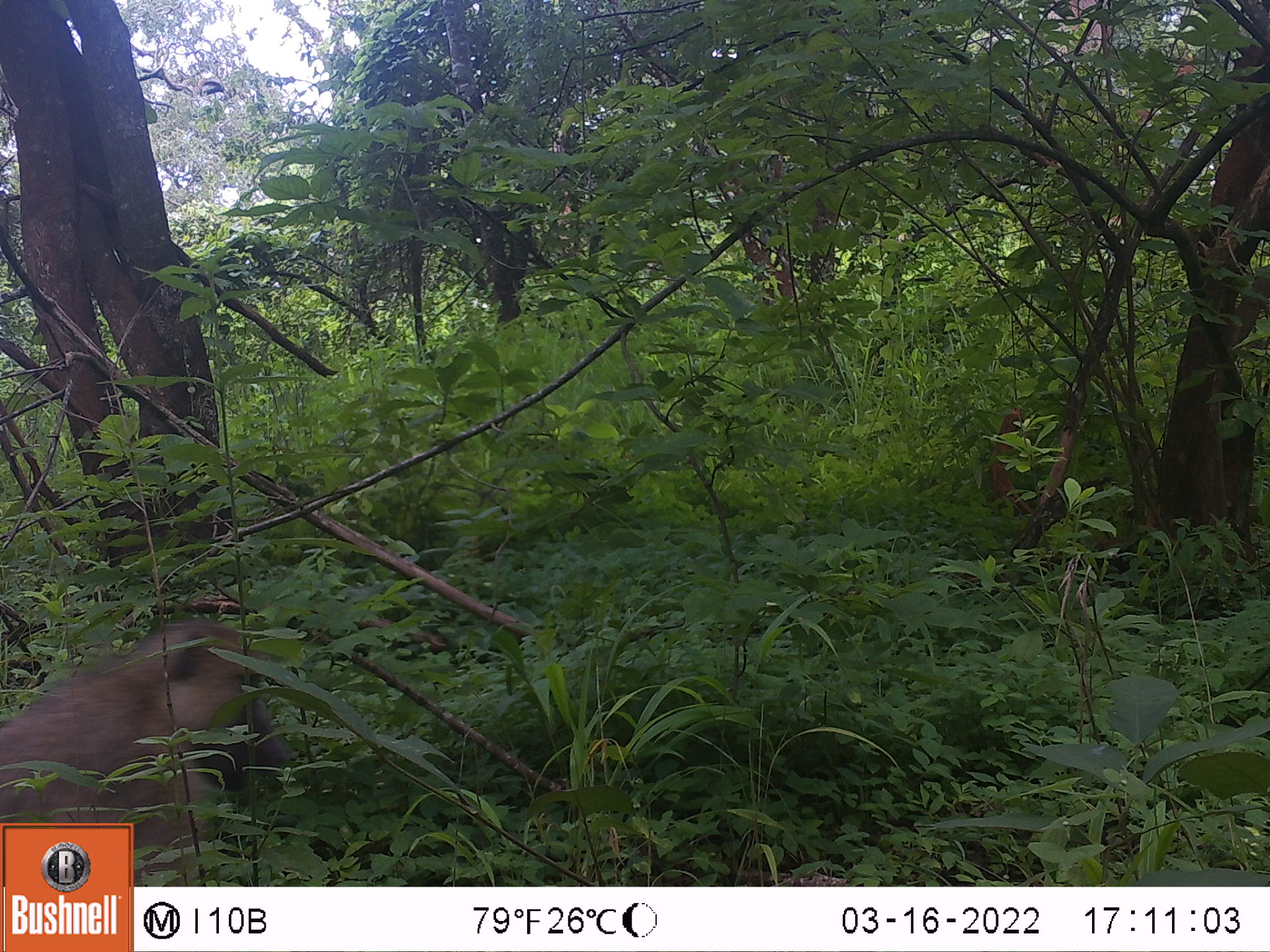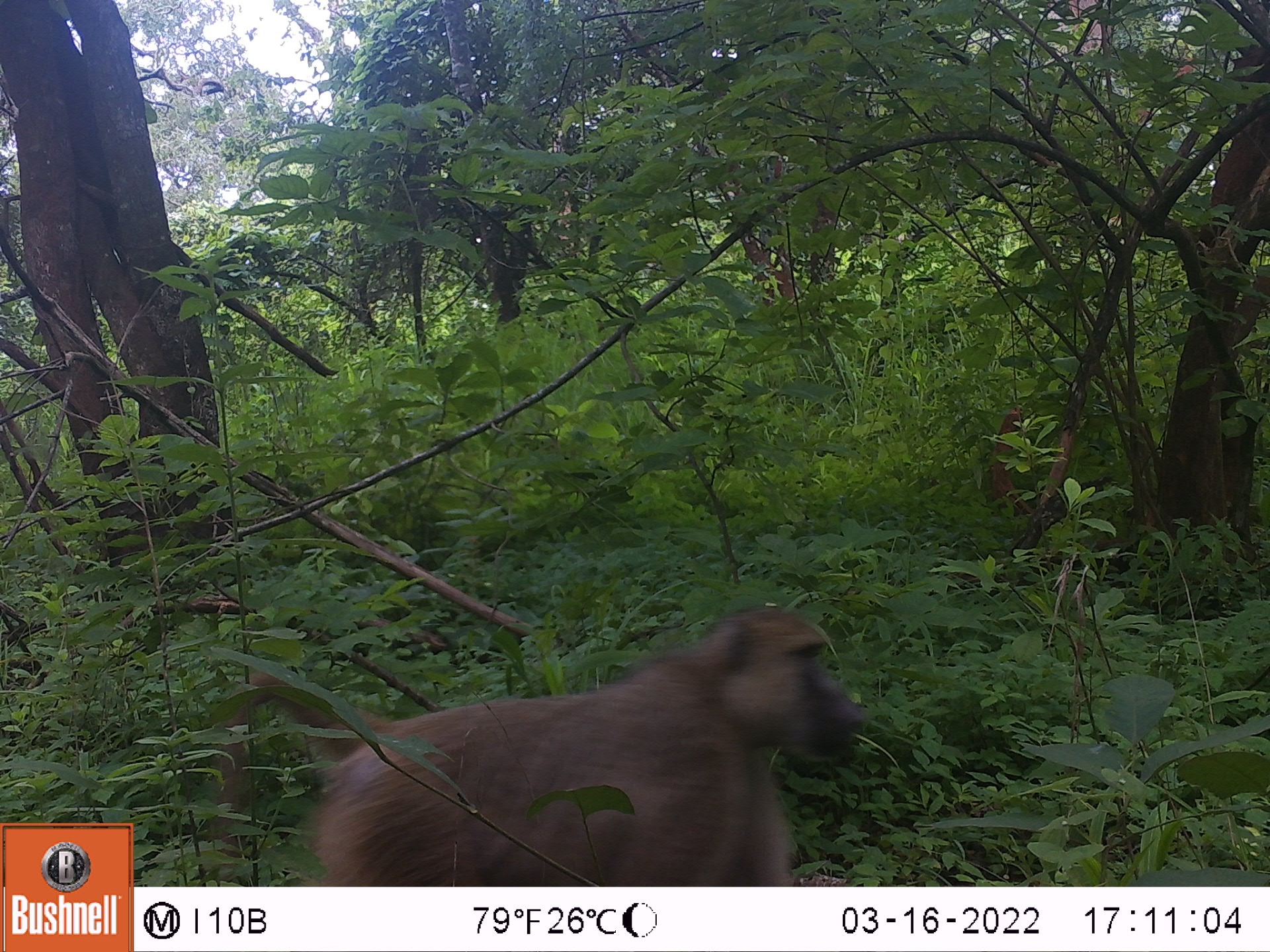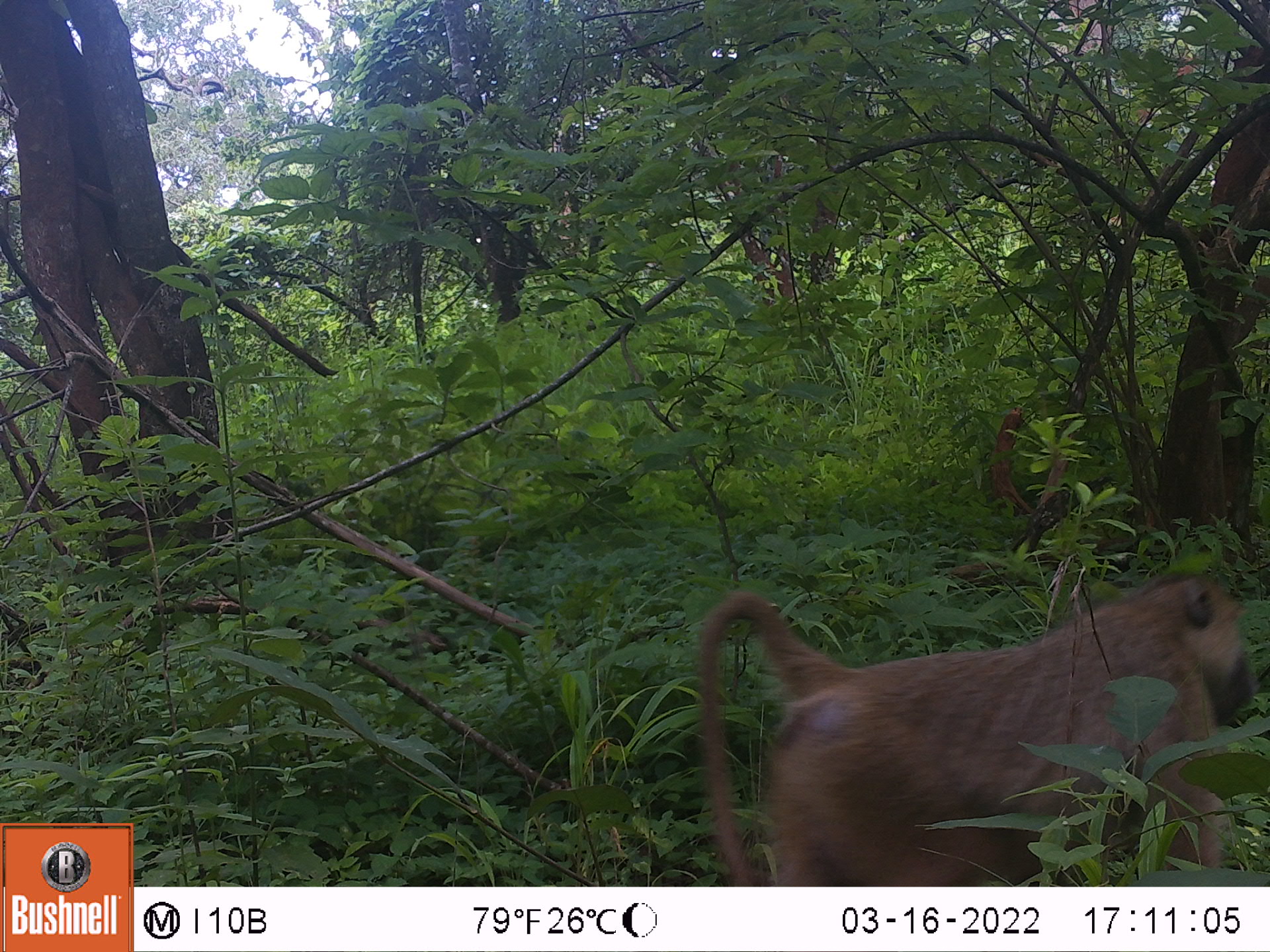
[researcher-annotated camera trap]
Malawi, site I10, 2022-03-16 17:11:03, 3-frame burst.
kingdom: Animalia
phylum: Chordata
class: Mammalia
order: Primates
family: Cercopithecidae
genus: Papio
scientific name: Papio cynocephalus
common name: yellow baboon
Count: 1.